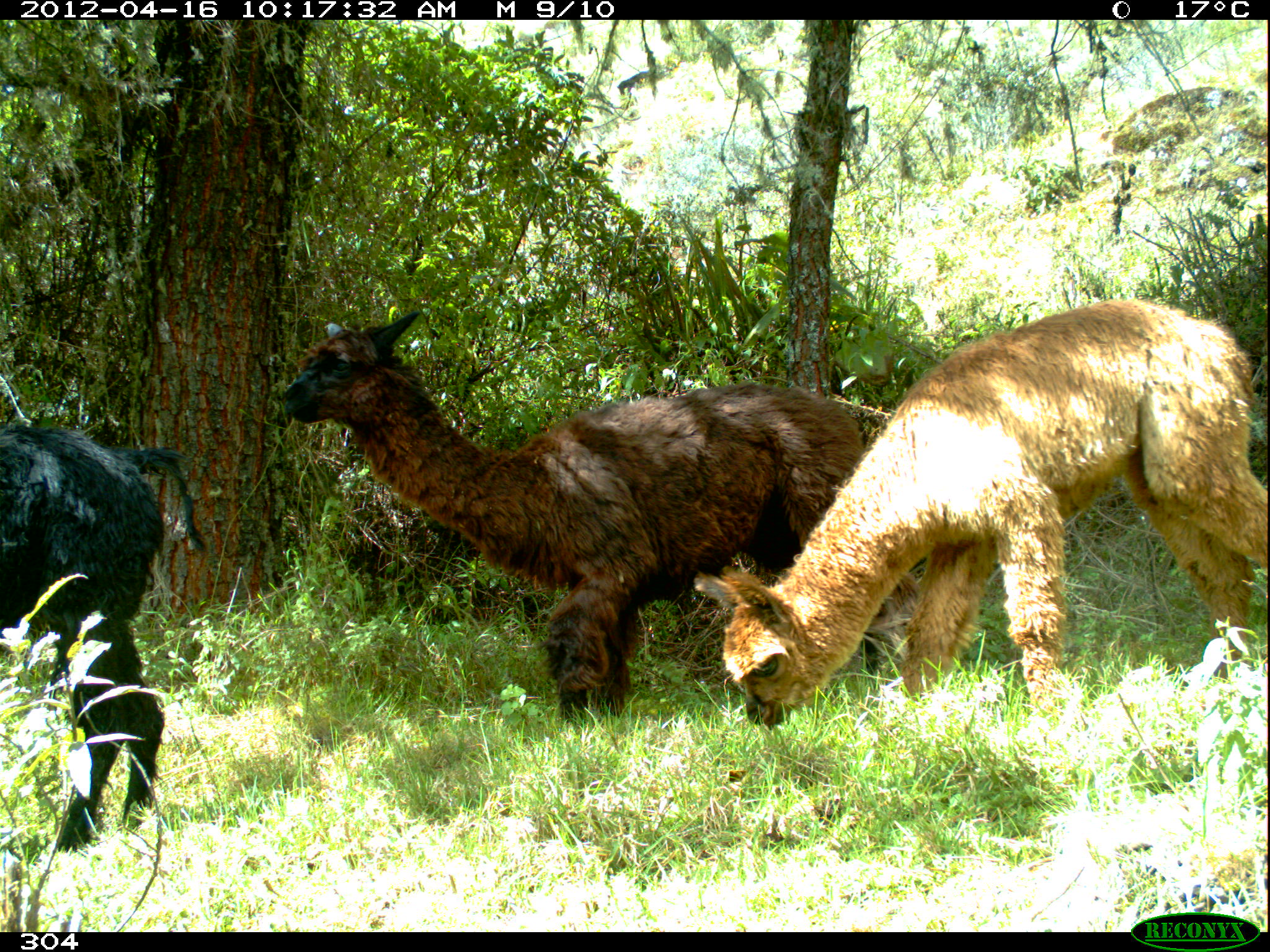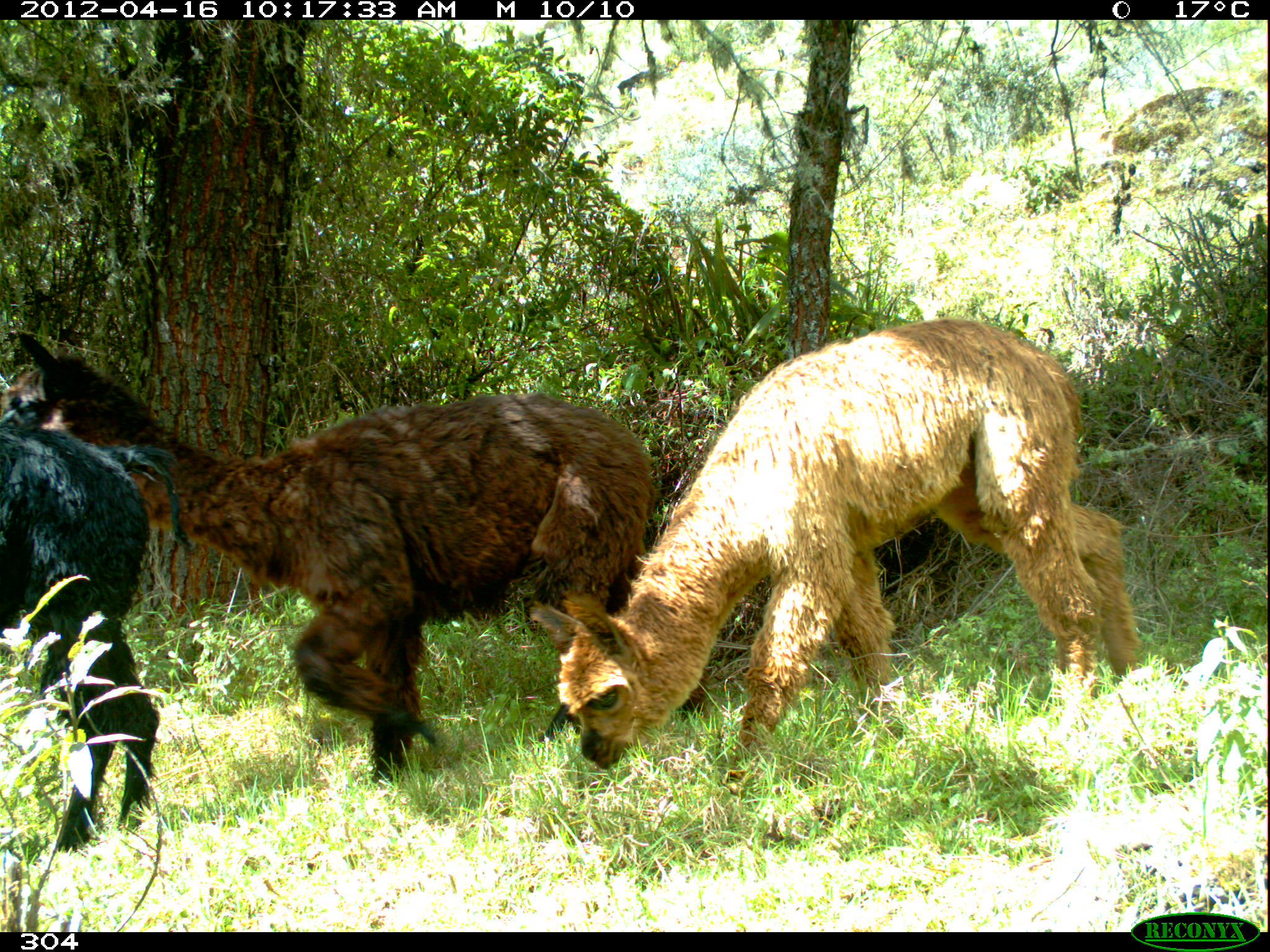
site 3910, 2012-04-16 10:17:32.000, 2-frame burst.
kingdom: Animalia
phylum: Chordata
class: Mammalia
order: Artiodactyla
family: Camelidae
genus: Vicugna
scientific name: Vicugna pacos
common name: alpaca